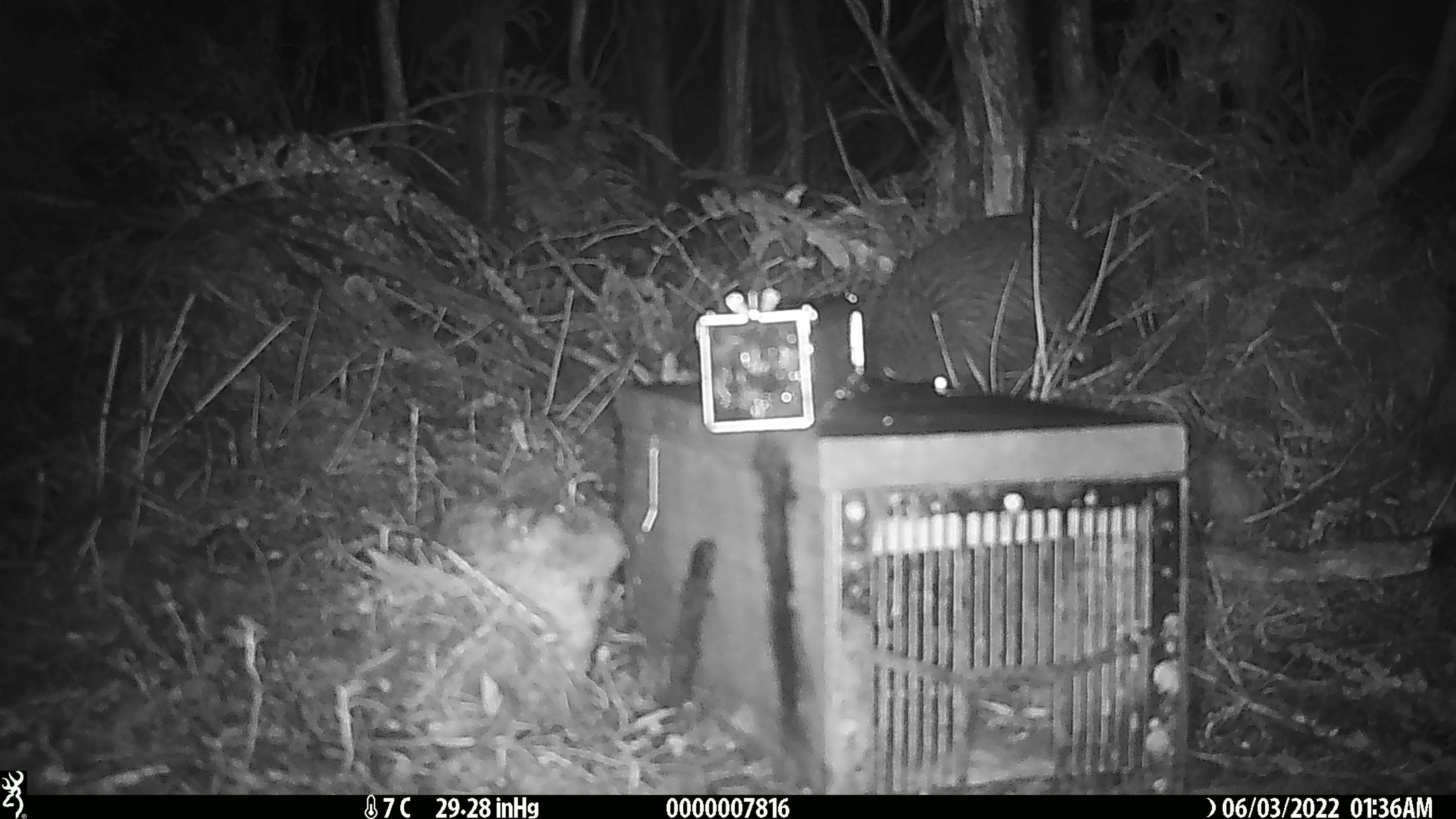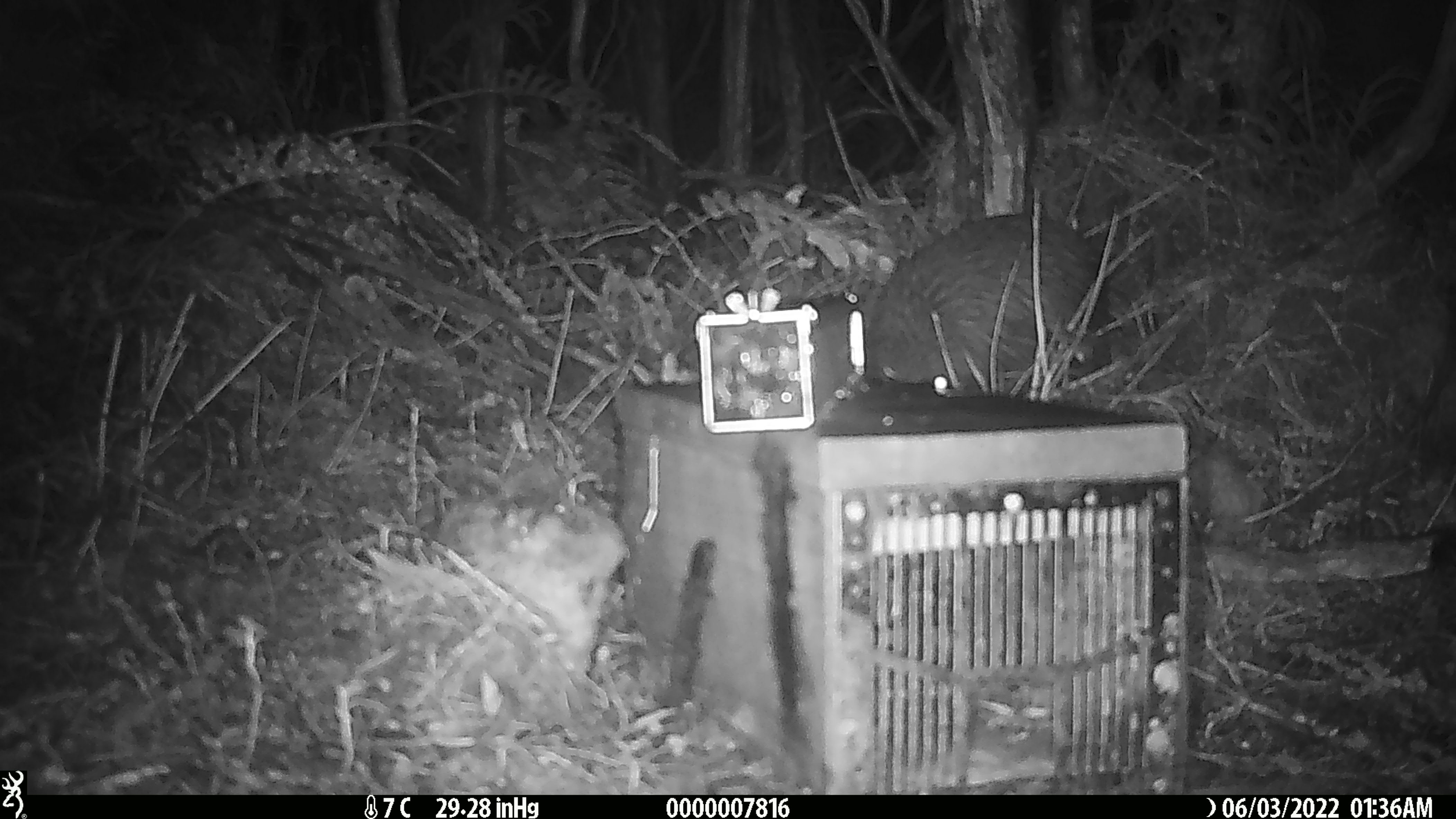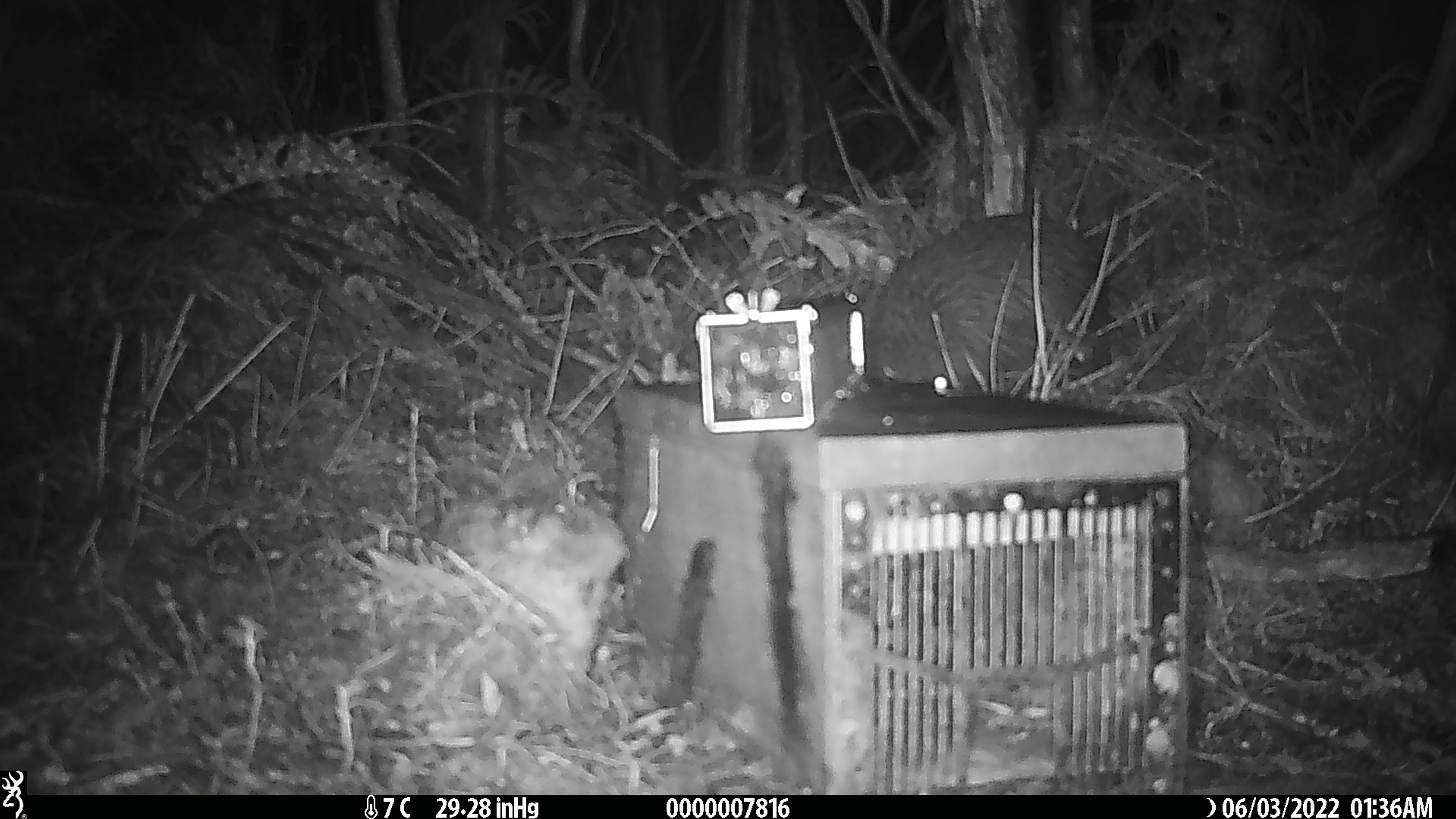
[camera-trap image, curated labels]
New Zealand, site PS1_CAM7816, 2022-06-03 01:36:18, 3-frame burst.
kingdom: Animalia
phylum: Chordata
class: Aves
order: Apterygiformes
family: Apterygidae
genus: Apteryx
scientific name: Apteryx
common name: kiwi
Kiwi (Apteryx).